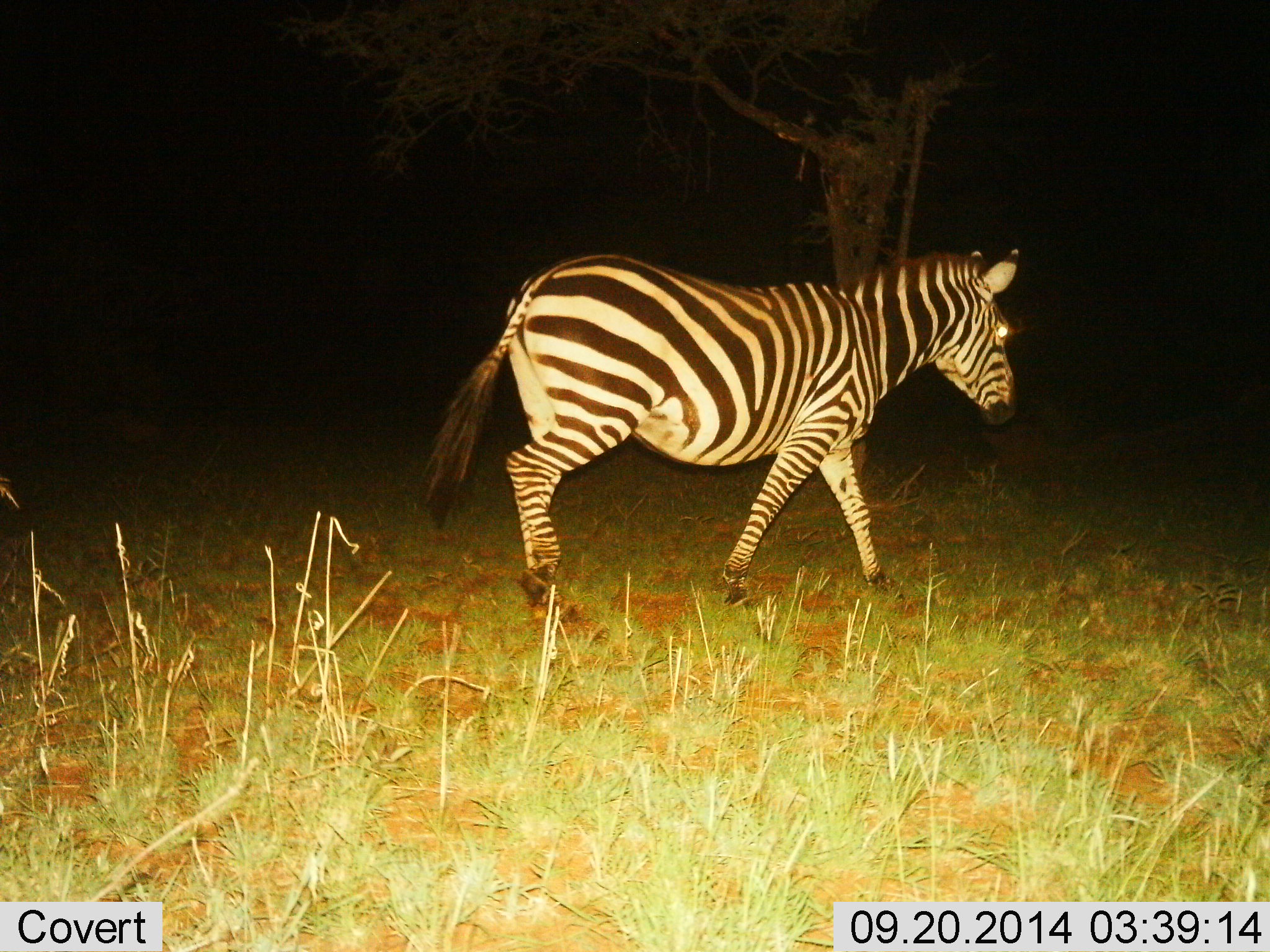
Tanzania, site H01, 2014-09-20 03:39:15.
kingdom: Animalia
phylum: Chordata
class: Mammalia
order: Perissodactyla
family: Equidae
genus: Equus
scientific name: Equus quagga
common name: plains zebra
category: zebra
Zebra (plains zebra) (Equus quagga), count 1. Behavior (volunteer vote fractions): standing 20%, resting 0%, moving 80%, interacting 0%. Young present (vote fraction): 0%. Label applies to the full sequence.